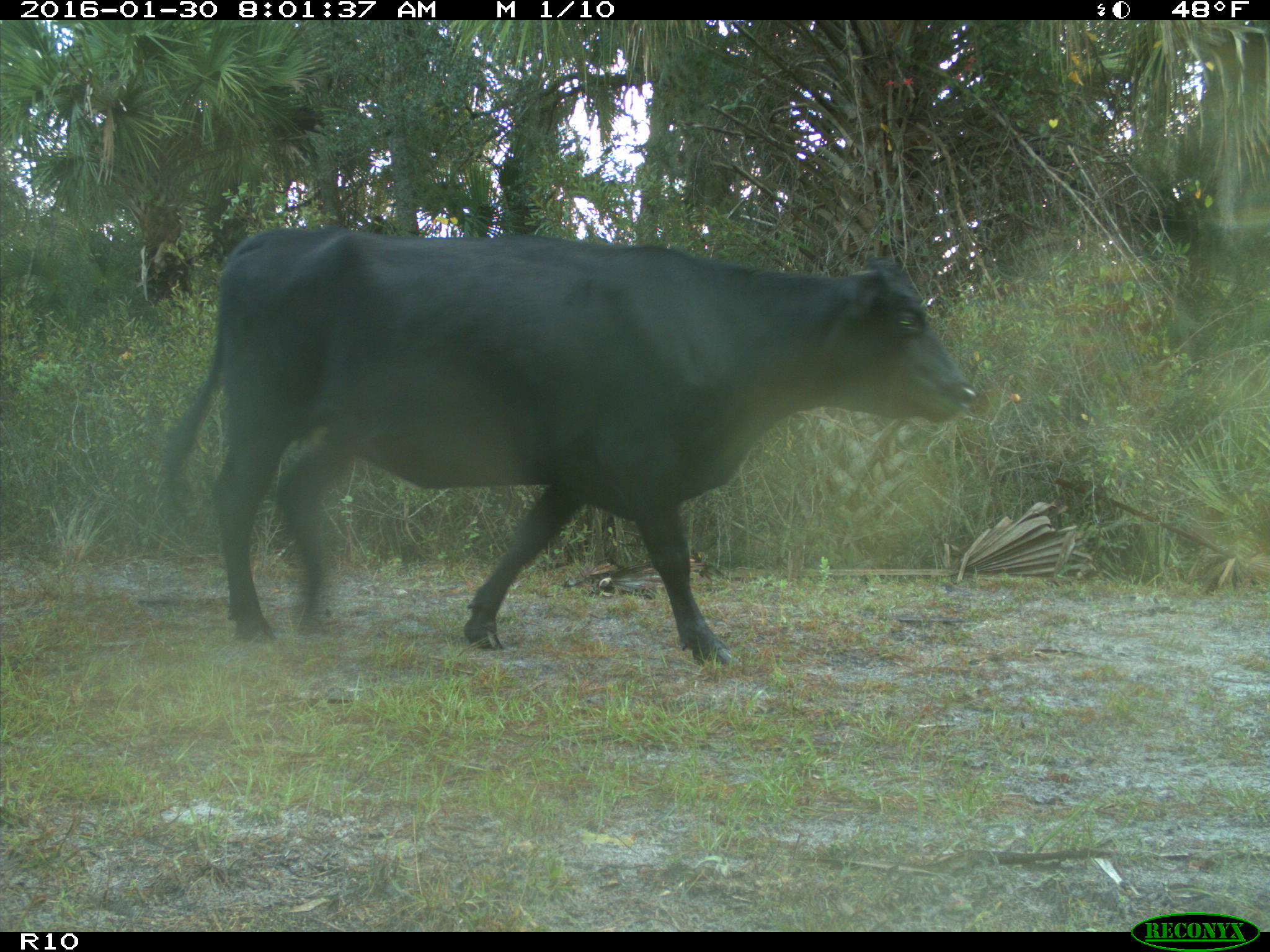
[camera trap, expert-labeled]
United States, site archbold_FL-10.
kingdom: Animalia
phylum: Chordata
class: Mammalia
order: Artiodactyla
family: Bovidae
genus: Bos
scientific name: Bos taurus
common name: domestic cow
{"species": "Bos taurus (domestic cow)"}